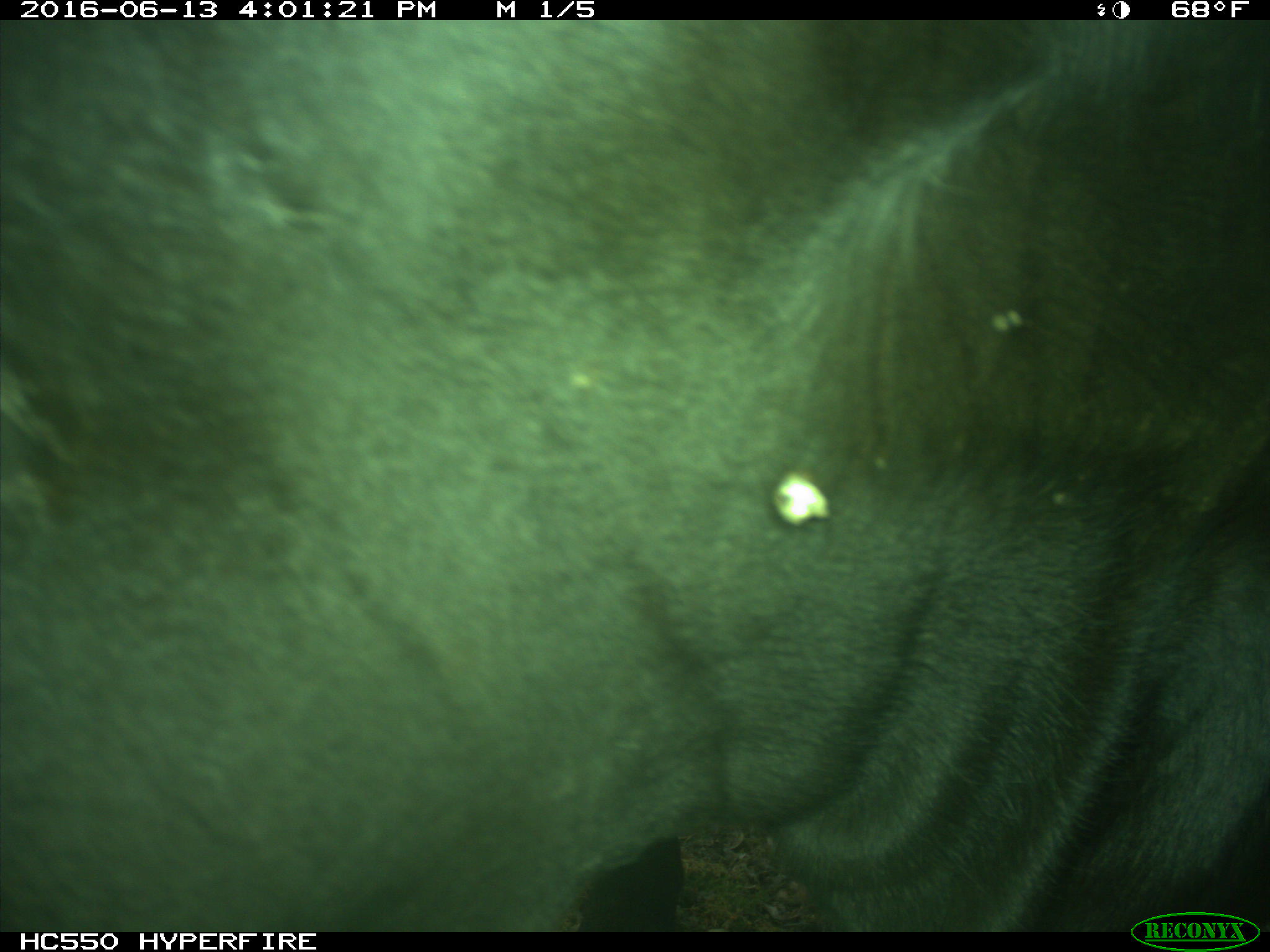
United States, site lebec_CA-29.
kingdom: Animalia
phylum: Chordata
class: Mammalia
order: Artiodactyla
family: Bovidae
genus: Bos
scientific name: Bos taurus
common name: domestic cow